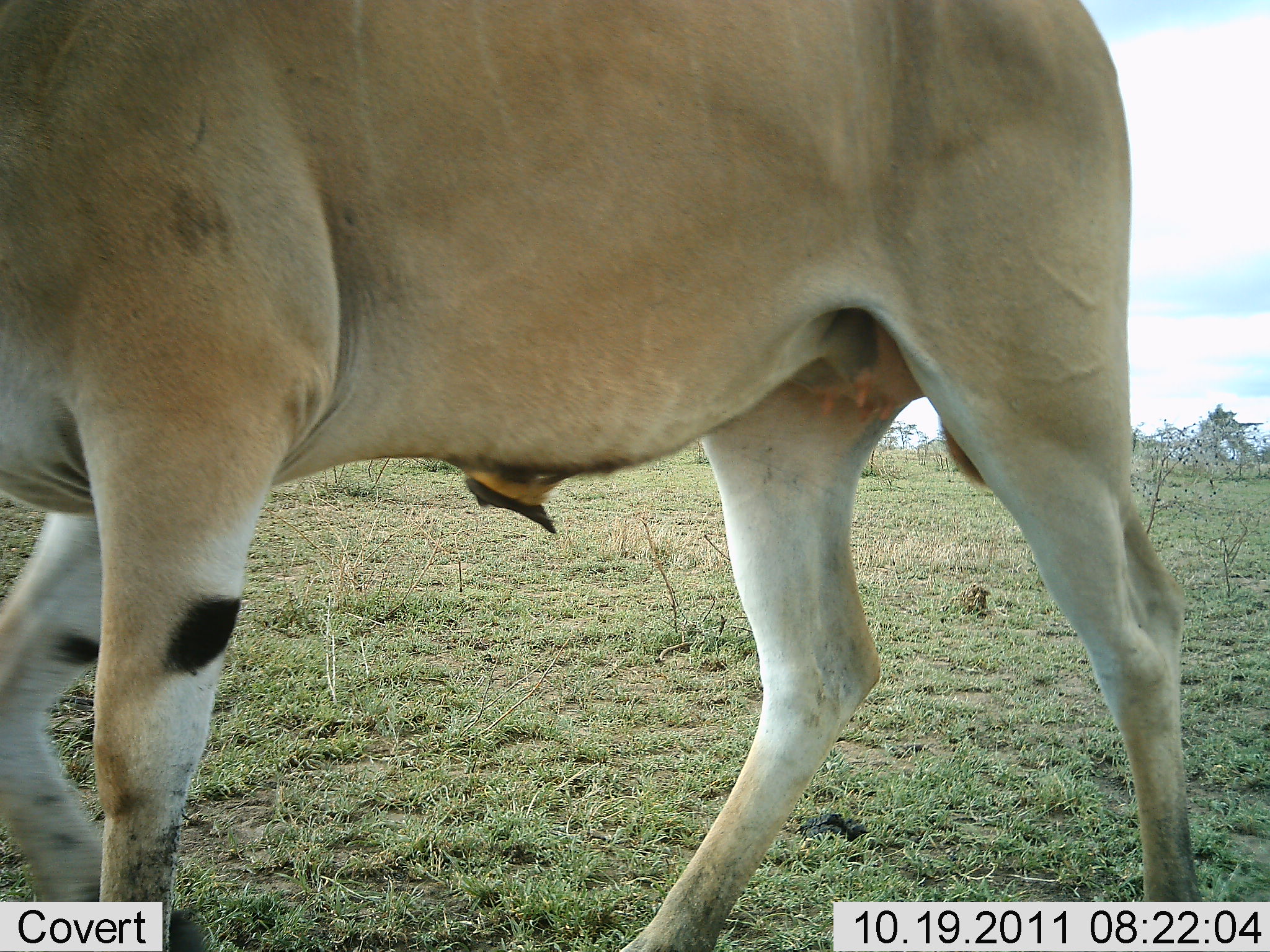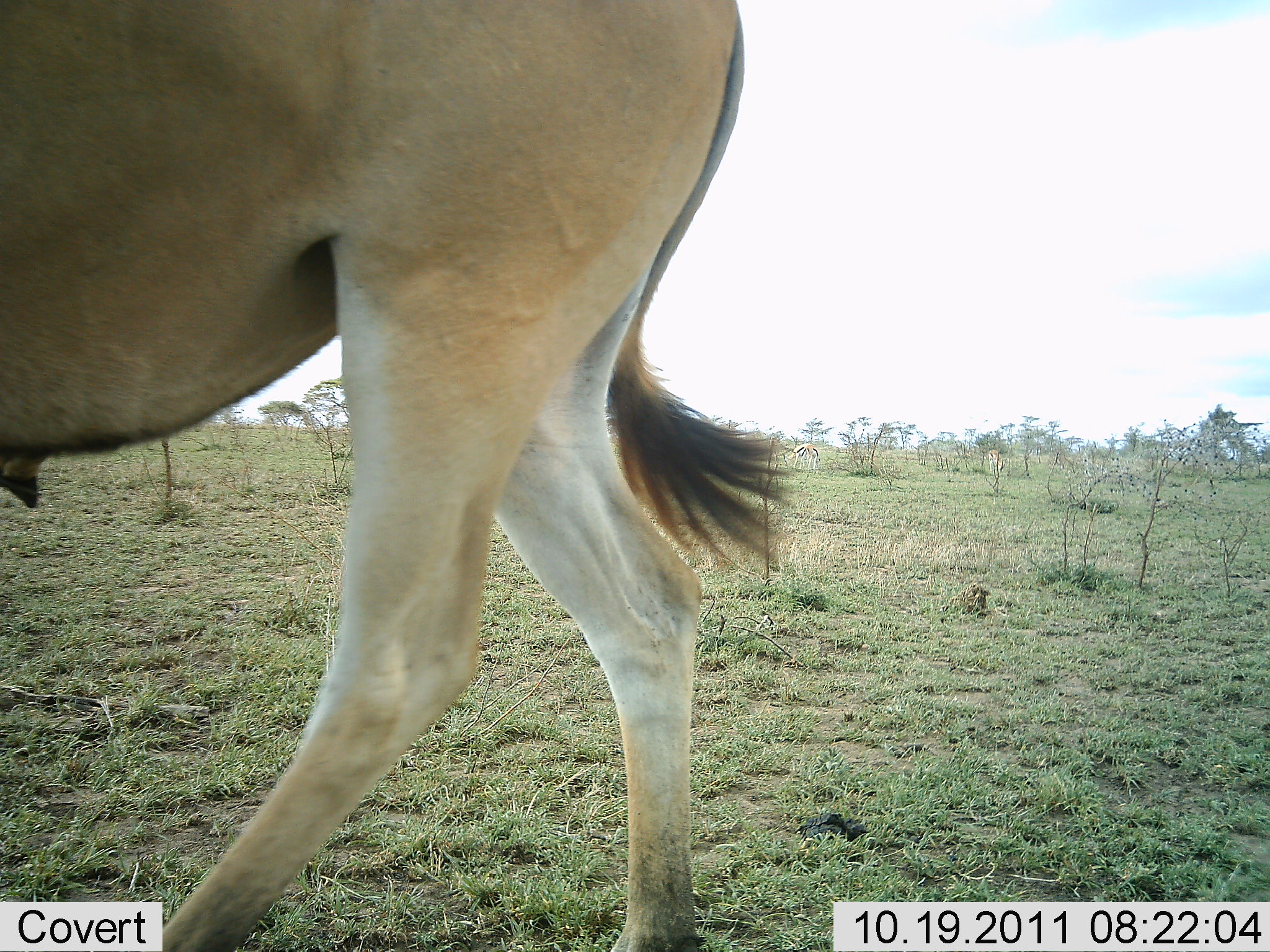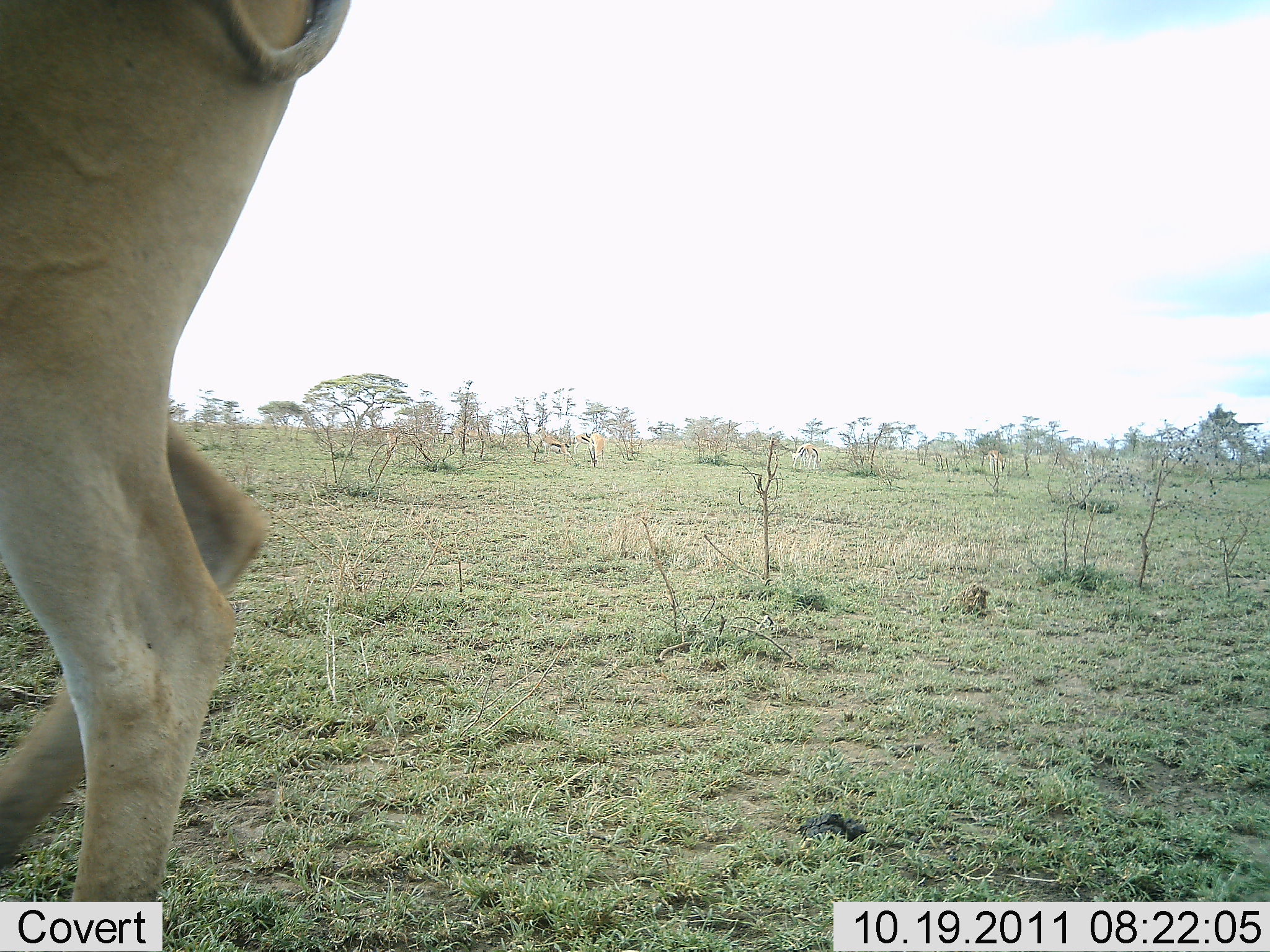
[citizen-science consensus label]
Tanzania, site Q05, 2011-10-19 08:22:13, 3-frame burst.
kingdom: Animalia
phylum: Chordata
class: Mammalia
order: Artiodactyla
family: Bovidae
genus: Tragelaphus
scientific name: Tragelaphus oryx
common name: eland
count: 1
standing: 8%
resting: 0%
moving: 100%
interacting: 0%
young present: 0%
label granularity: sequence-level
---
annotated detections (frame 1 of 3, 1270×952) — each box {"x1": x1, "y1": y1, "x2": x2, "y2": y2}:
animal: {"x1": 1, "y1": 1, "x2": 1203, "y2": 952}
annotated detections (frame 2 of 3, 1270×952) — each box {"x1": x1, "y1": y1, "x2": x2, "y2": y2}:
animal: {"x1": 1, "y1": 1, "x2": 796, "y2": 952}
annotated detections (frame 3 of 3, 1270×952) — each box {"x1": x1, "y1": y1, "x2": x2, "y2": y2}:
animal: {"x1": 1, "y1": 1, "x2": 350, "y2": 952}